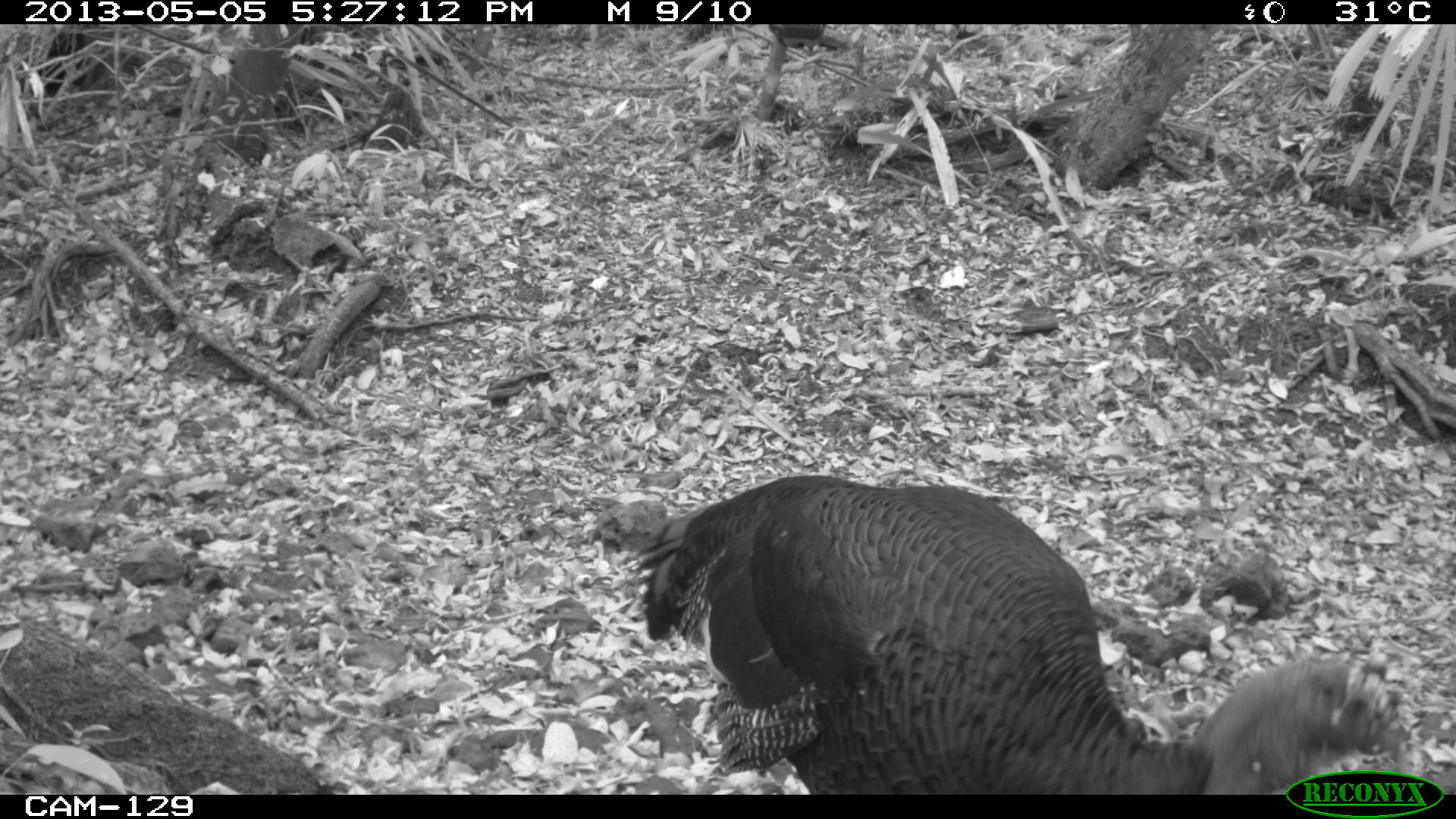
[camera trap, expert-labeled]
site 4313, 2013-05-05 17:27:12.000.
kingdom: Animalia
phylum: Chordata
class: Aves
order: Galliformes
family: Phasianidae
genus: Meleagris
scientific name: Meleagris ocellata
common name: ocellated turkey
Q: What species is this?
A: Meleagris ocellata (ocellated turkey).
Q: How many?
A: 1.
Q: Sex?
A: Male.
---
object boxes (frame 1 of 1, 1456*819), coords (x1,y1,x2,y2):
meleagris ocellata: (632,470,1404,793)